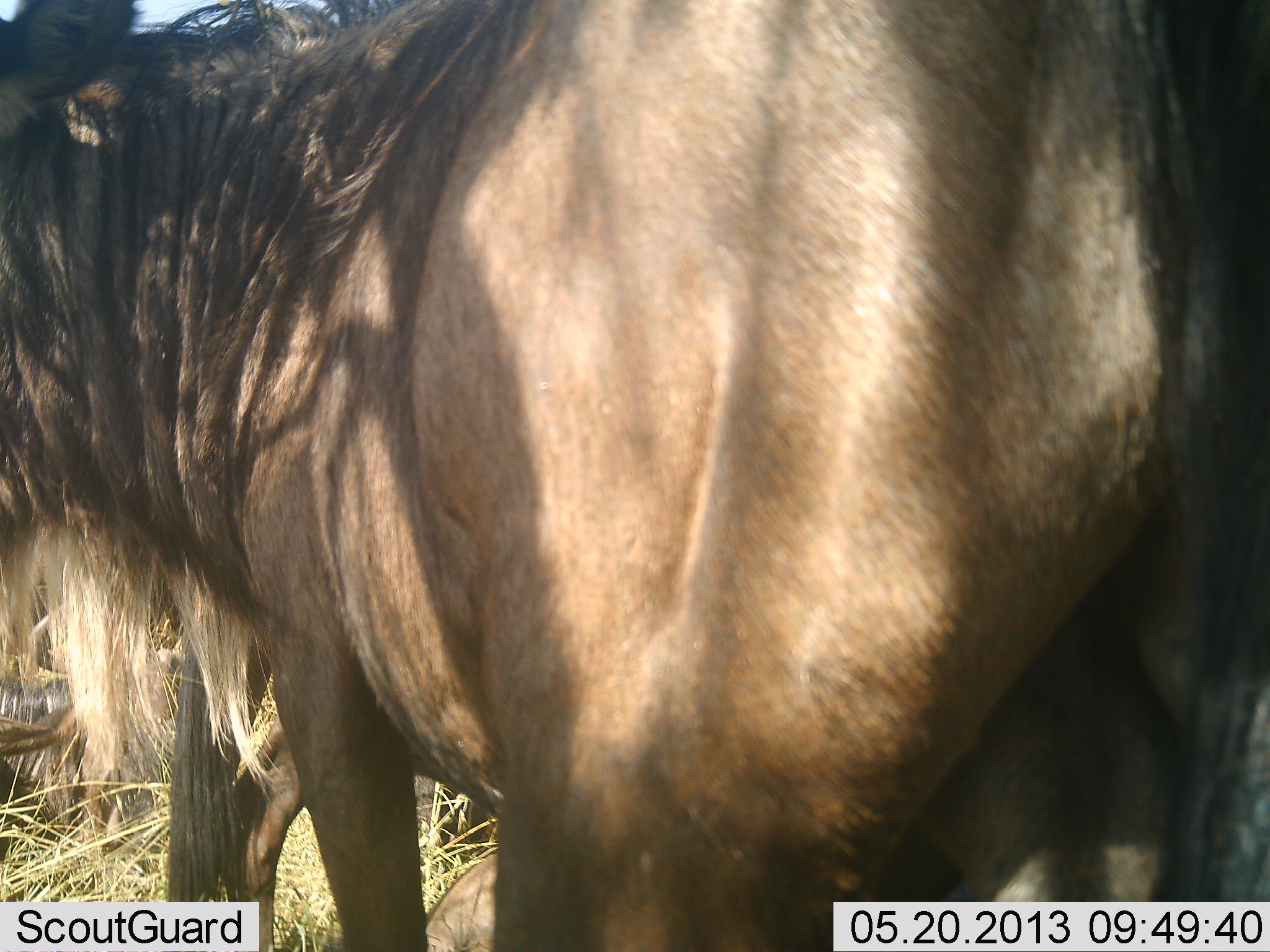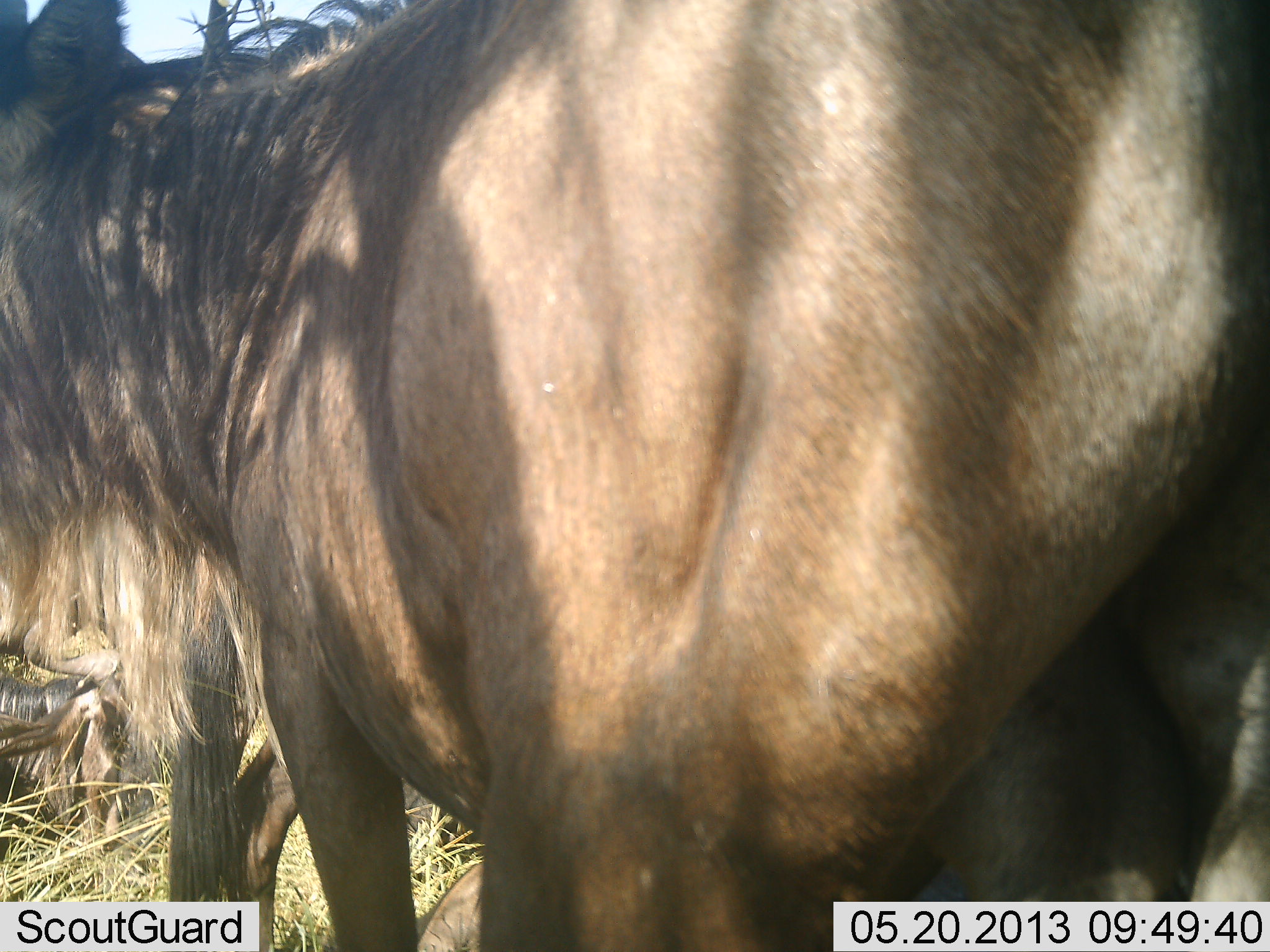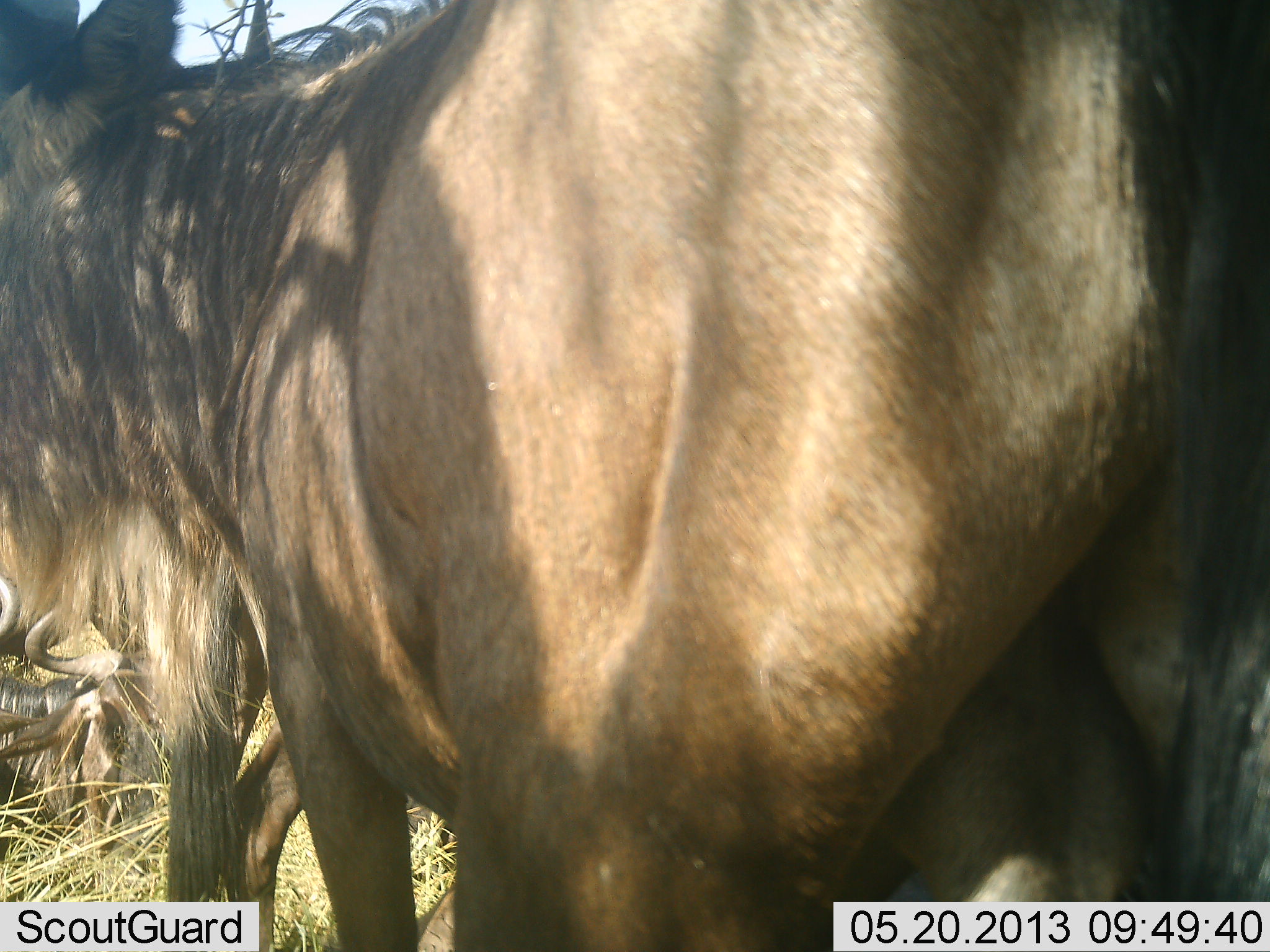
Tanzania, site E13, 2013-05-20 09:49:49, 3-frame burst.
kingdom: Animalia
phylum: Chordata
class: Mammalia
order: Artiodactyla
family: Bovidae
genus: Connochaetes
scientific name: Connochaetes taurinus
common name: blue wildebeest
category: wildebeest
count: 2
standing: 89%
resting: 46%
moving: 11%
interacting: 0%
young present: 0%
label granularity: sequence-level